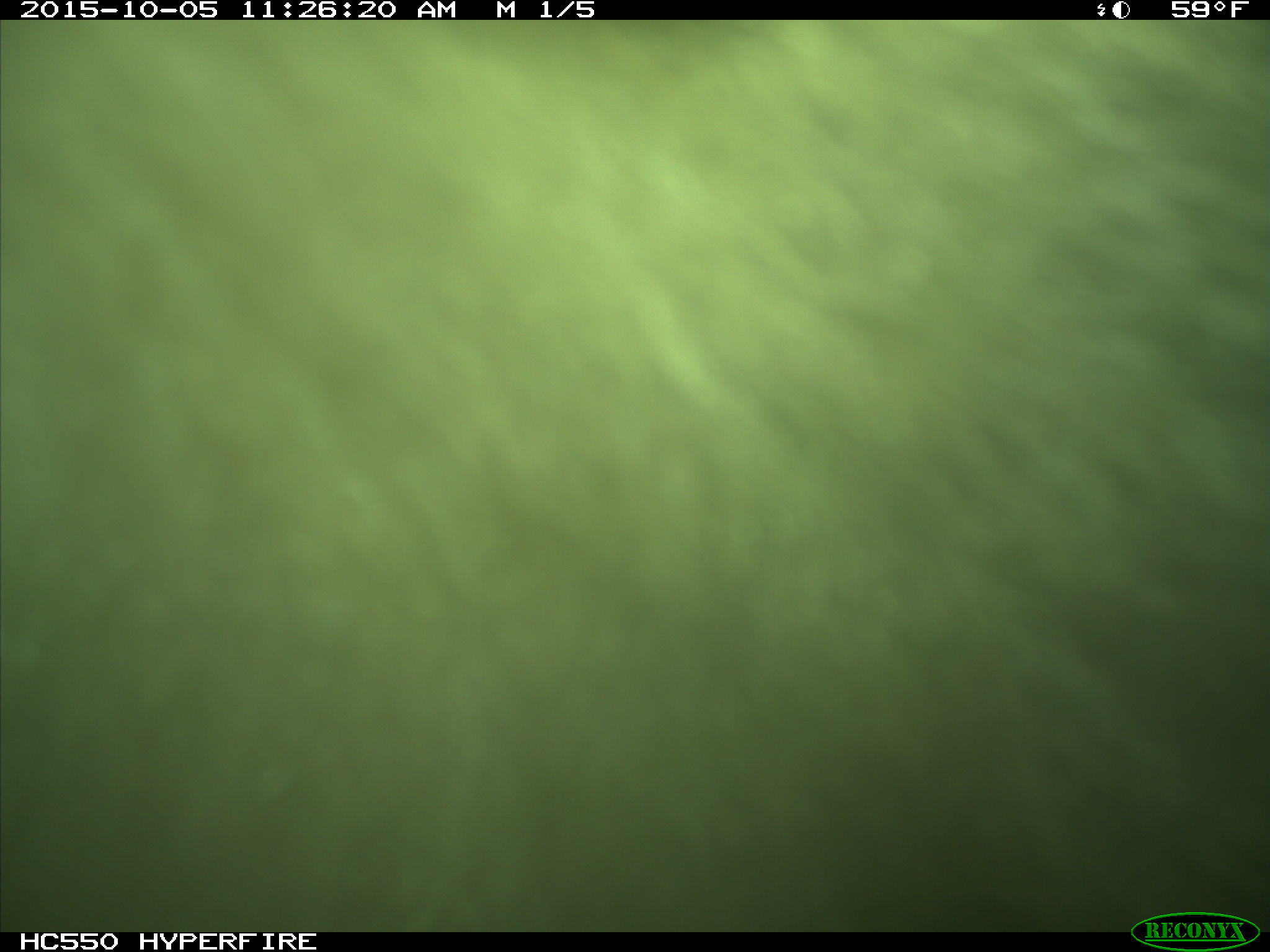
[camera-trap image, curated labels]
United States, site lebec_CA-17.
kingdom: Animalia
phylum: Chordata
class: Mammalia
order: Carnivora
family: Ursidae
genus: Ursus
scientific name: Ursus americanus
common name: american black bear